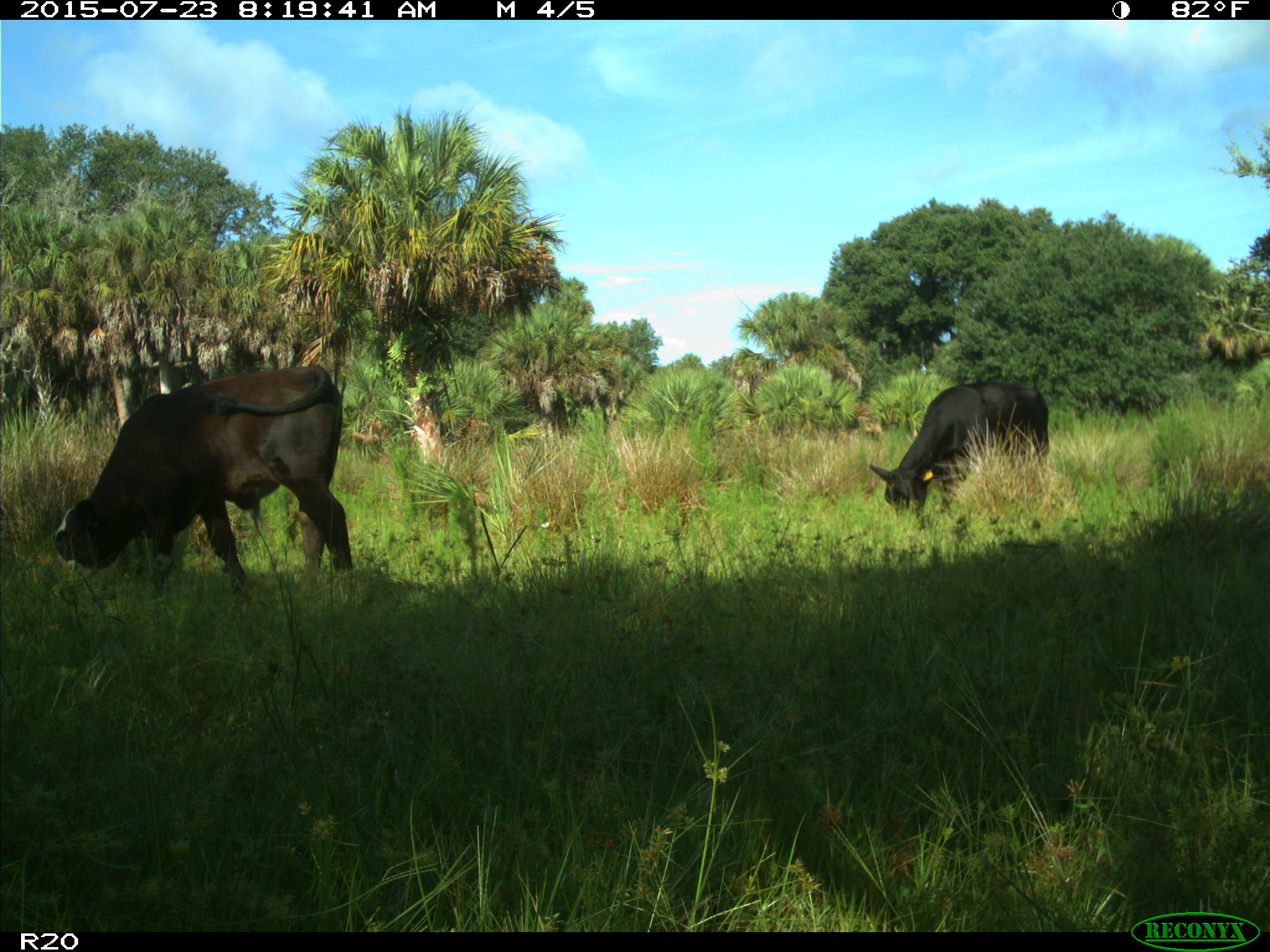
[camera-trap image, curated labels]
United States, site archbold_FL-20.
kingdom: Animalia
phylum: Chordata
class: Mammalia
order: Artiodactyla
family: Bovidae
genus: Bos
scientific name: Bos taurus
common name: domestic cow